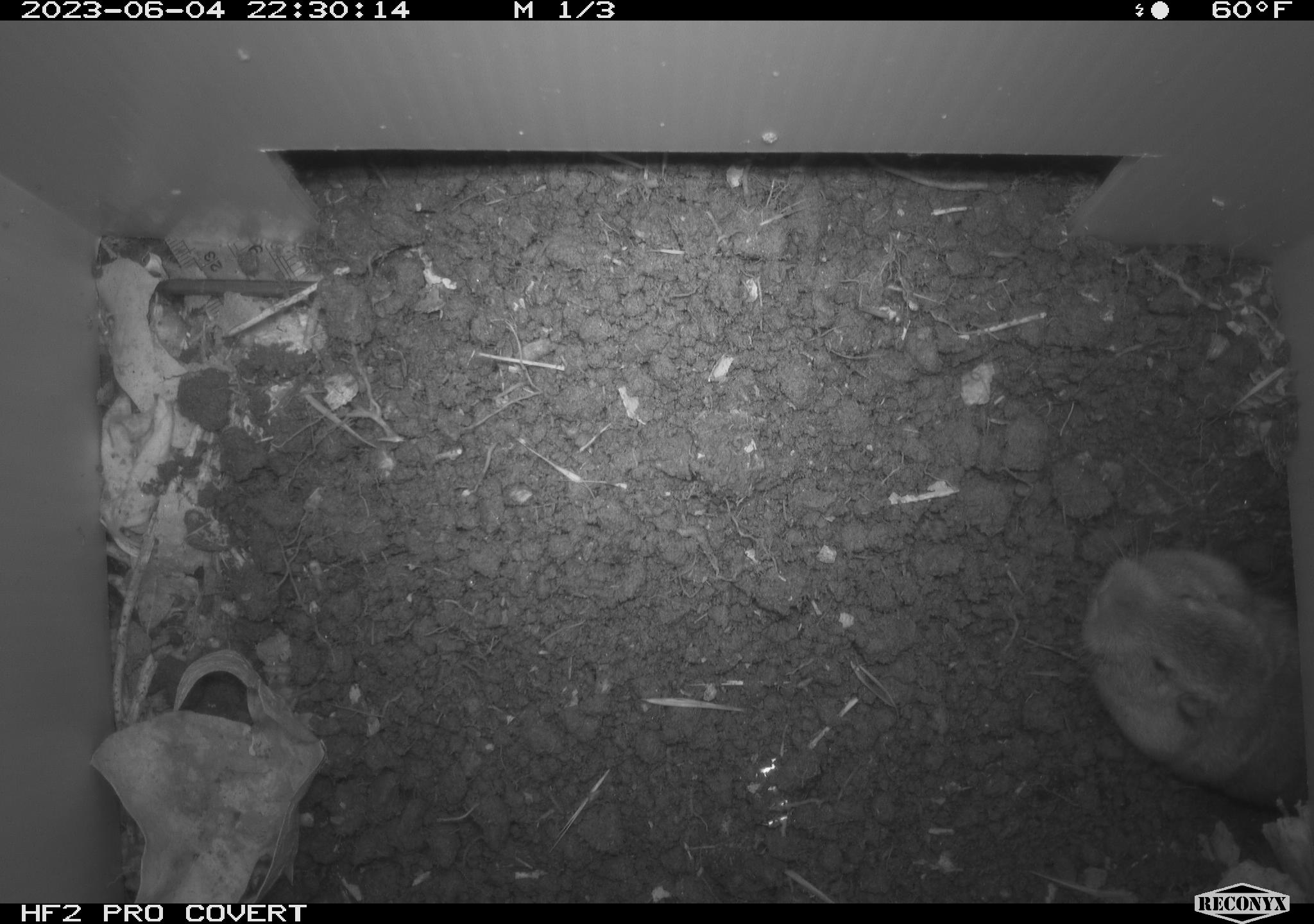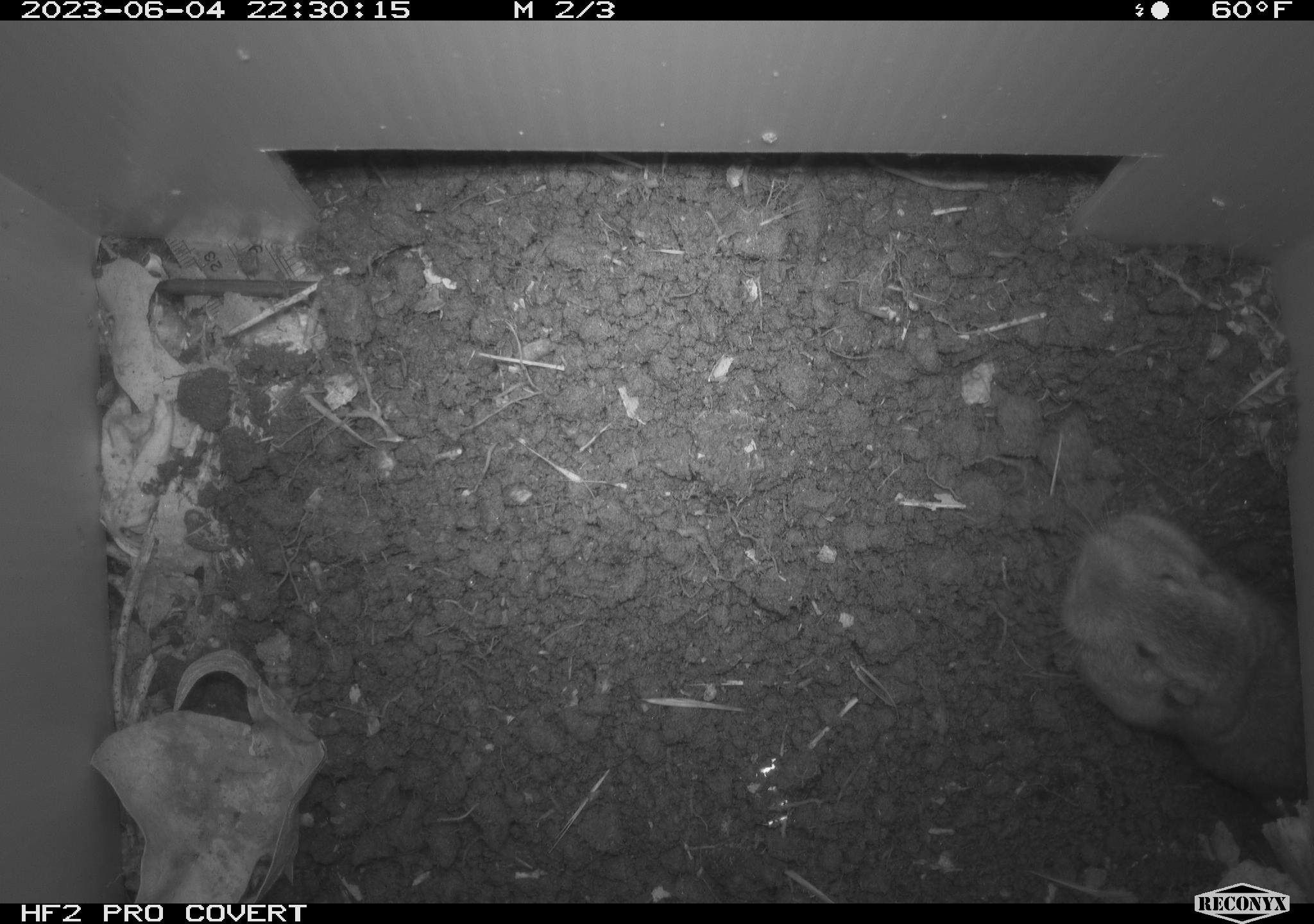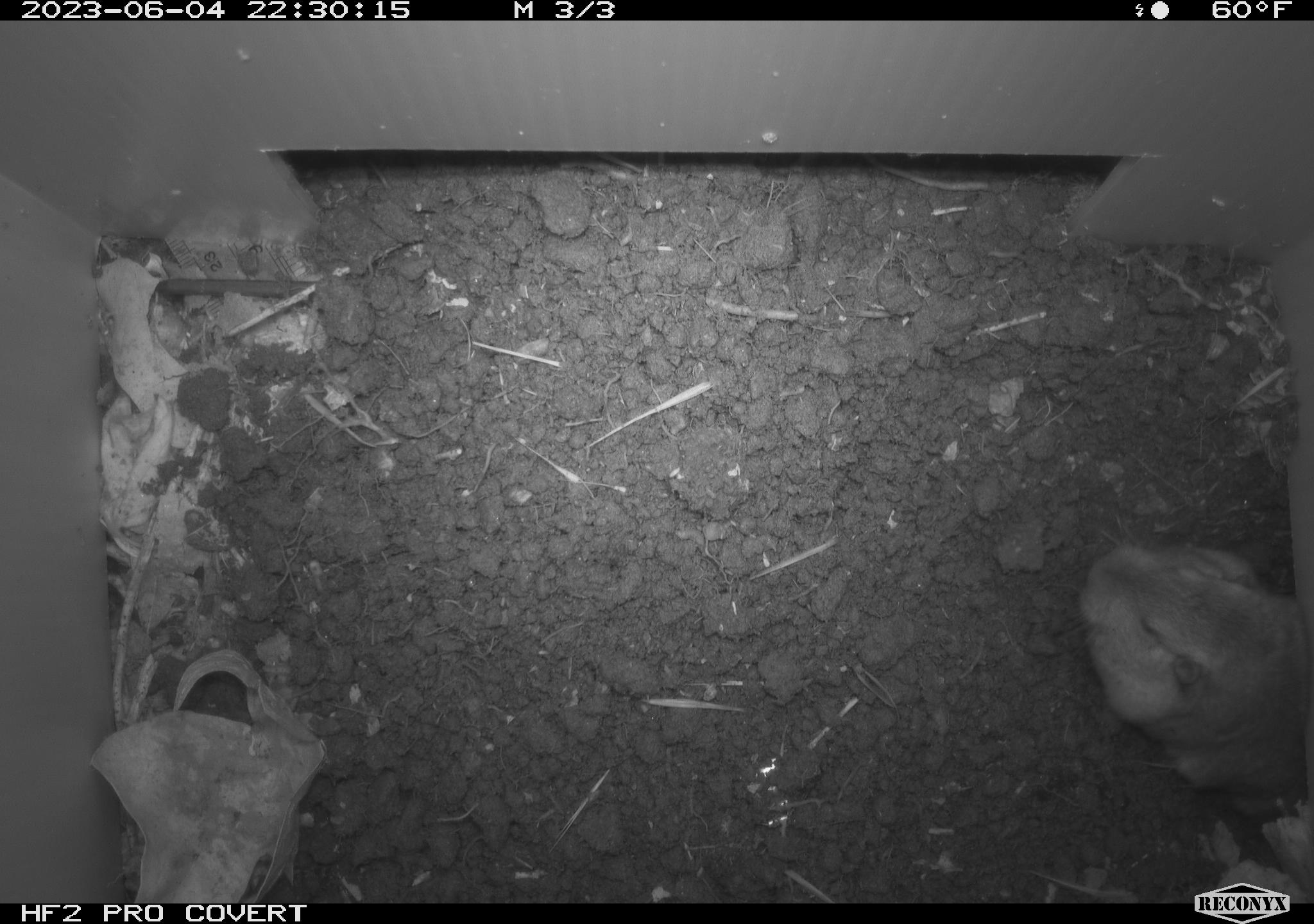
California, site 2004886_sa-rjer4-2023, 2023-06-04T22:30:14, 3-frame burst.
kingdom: Animalia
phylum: Chordata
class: Mammalia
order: Rodentia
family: Geomyidae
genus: Megascapheus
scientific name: Megascapheus bottae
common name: botta's pocket gopher